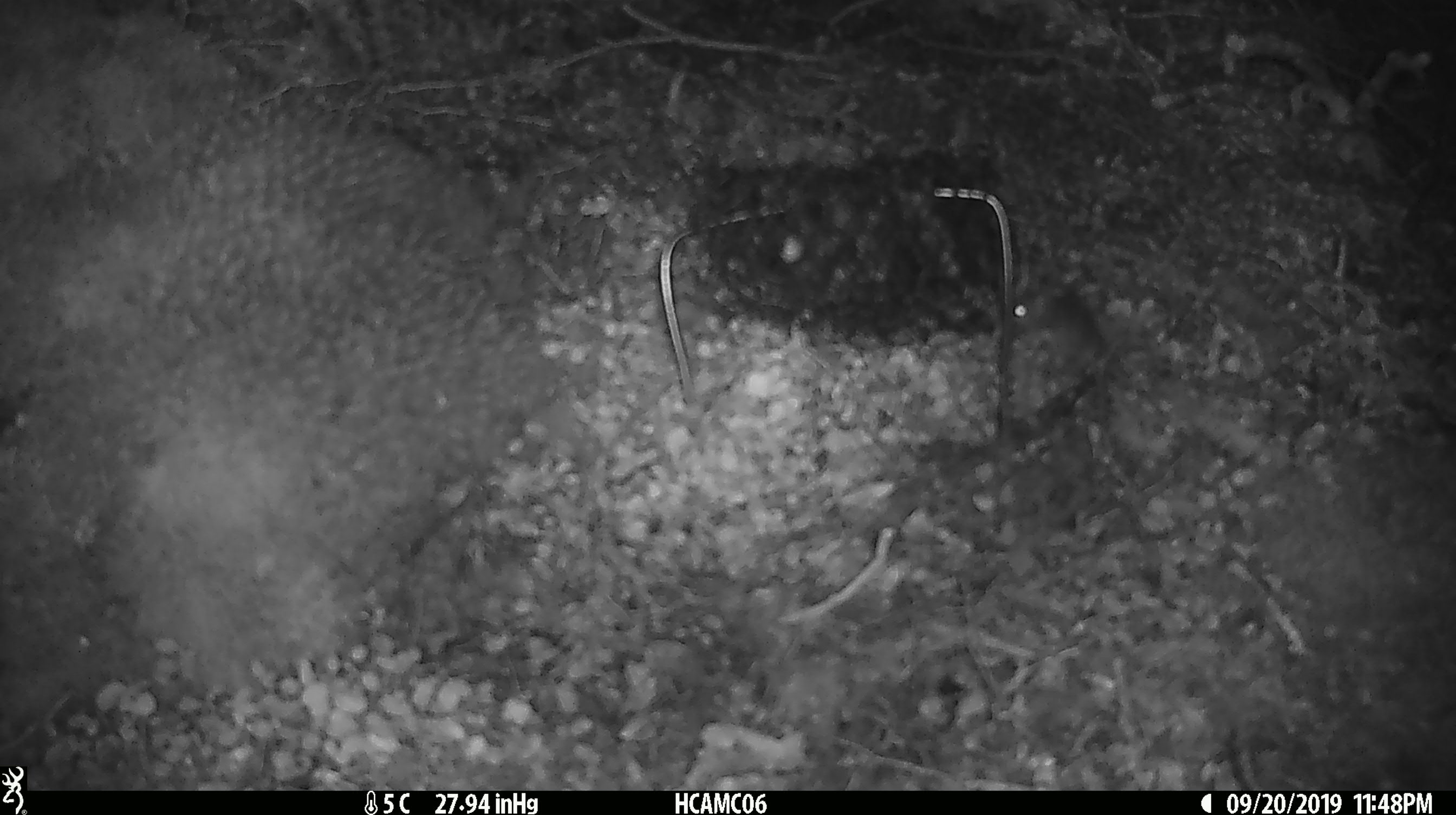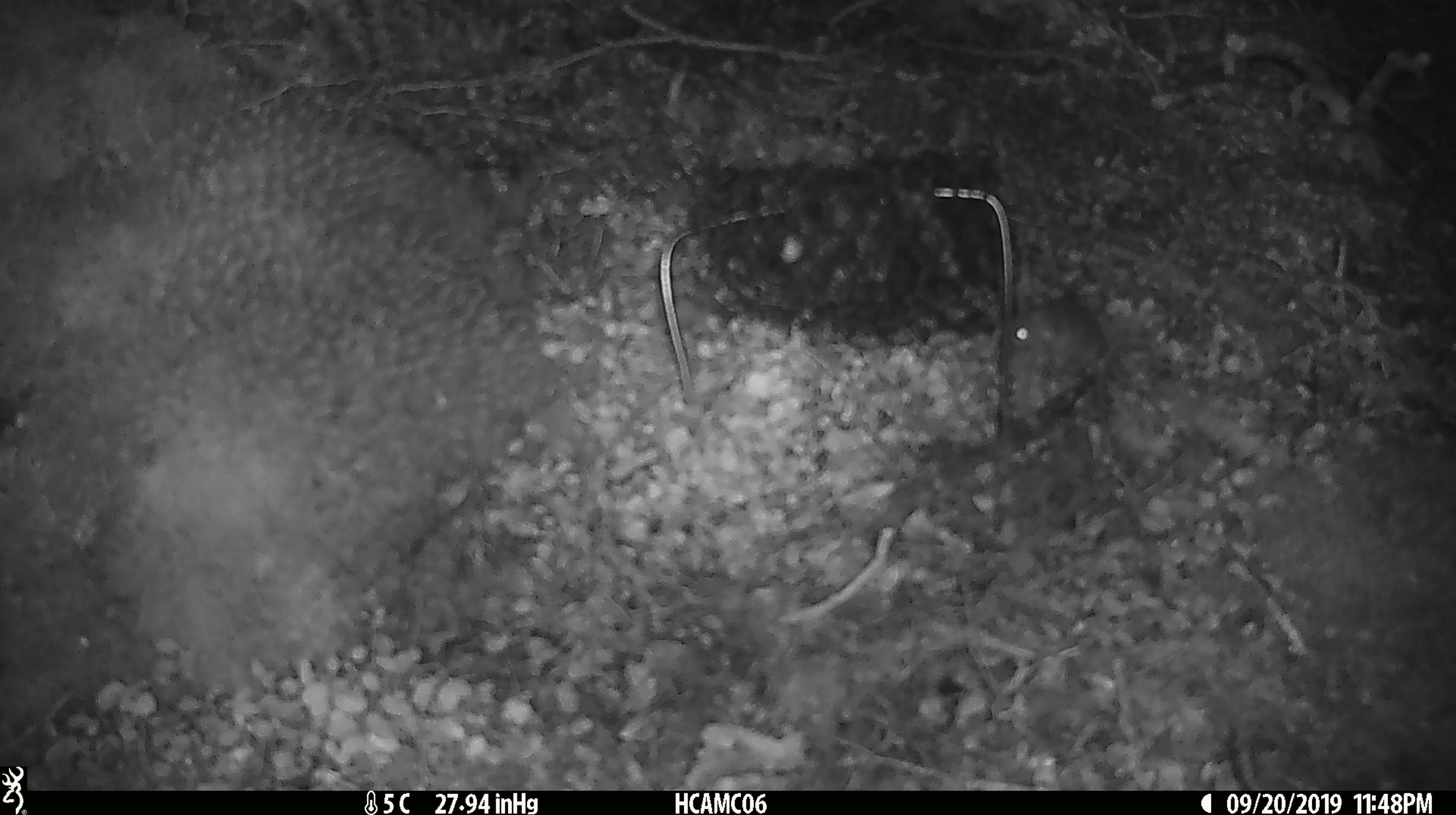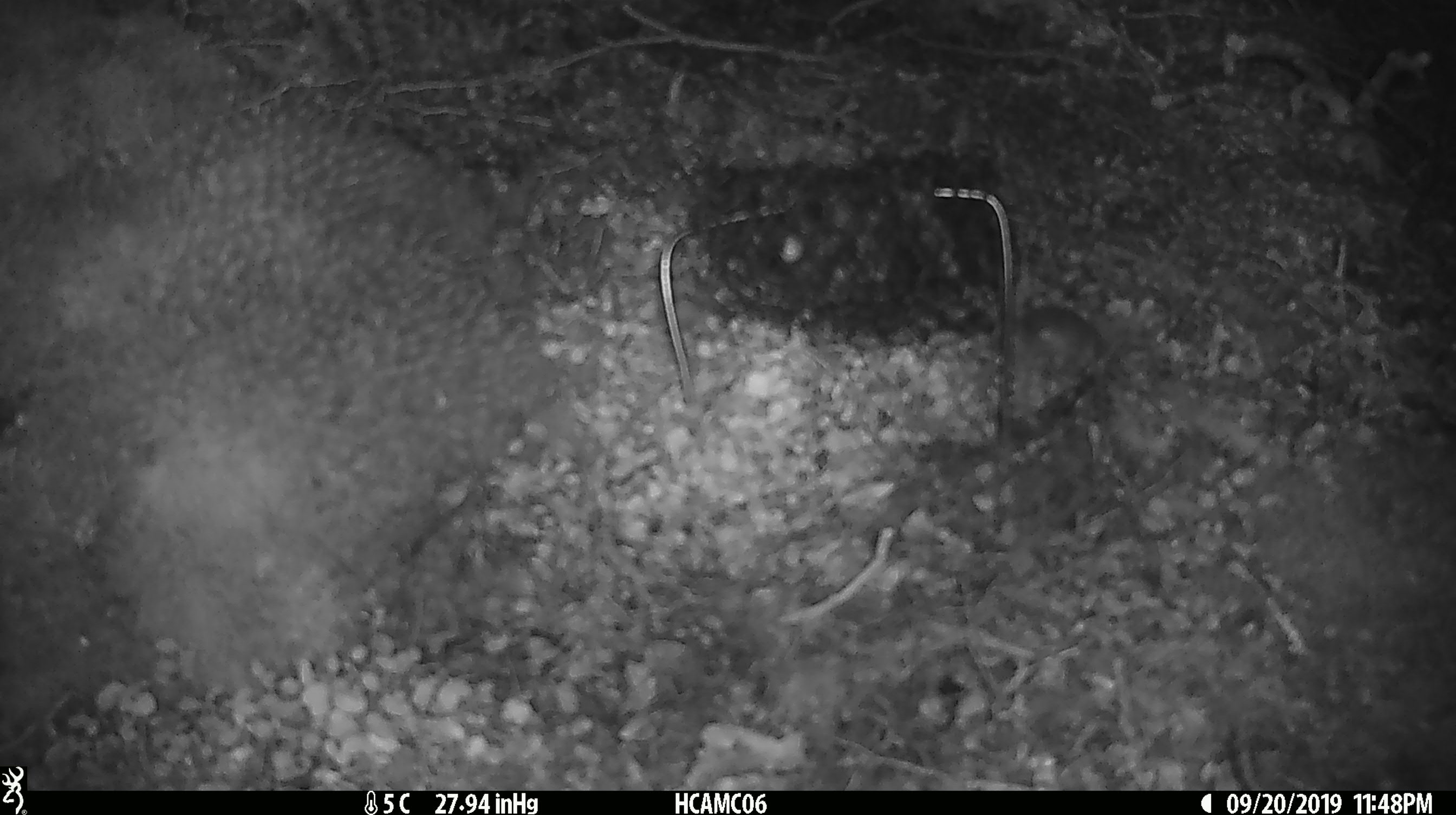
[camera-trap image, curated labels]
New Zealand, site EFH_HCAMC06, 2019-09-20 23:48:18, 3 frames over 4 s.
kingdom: Animalia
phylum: Chordata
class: Mammalia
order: Rodentia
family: Muridae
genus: Mus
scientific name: Mus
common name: mouse